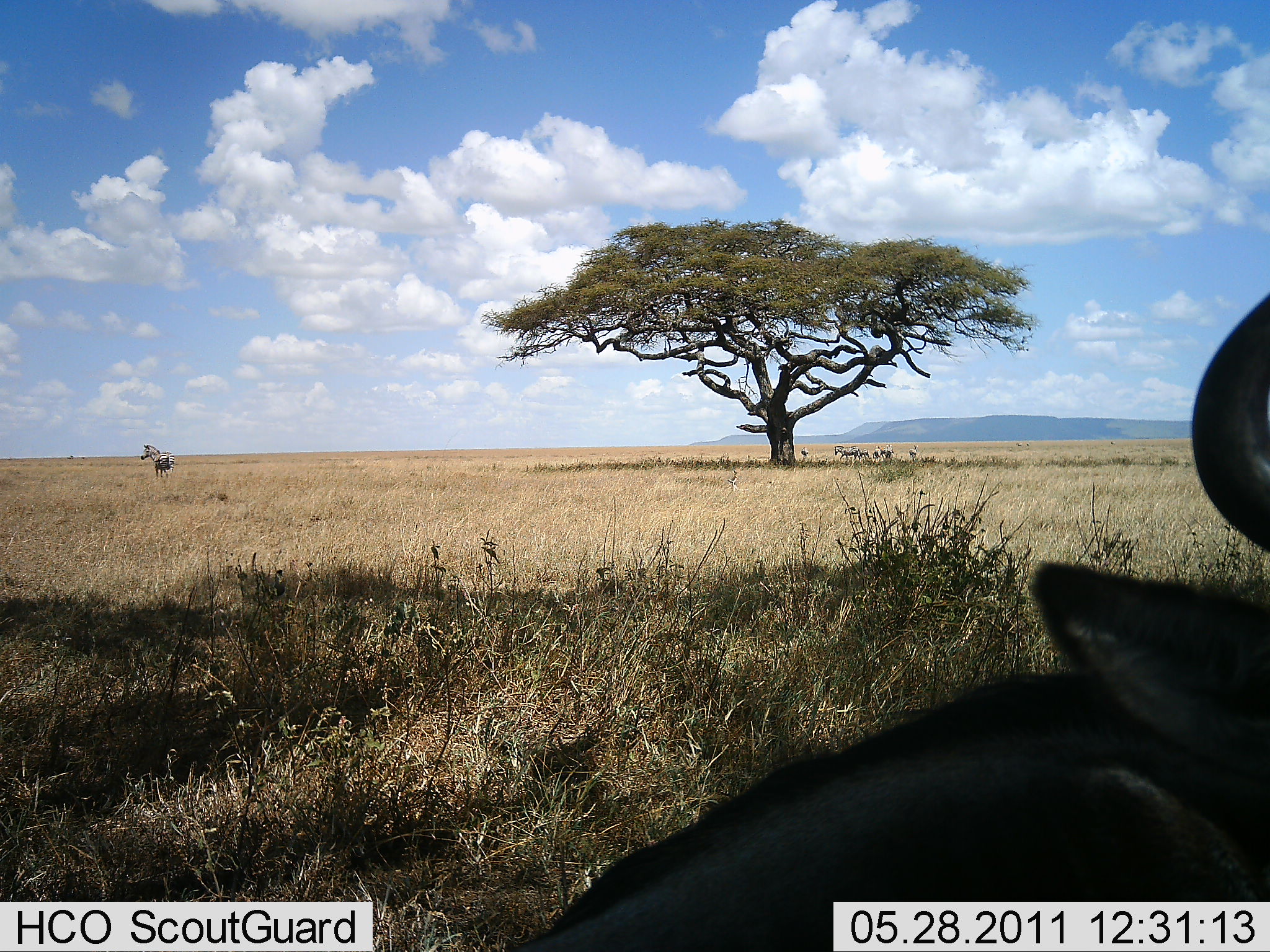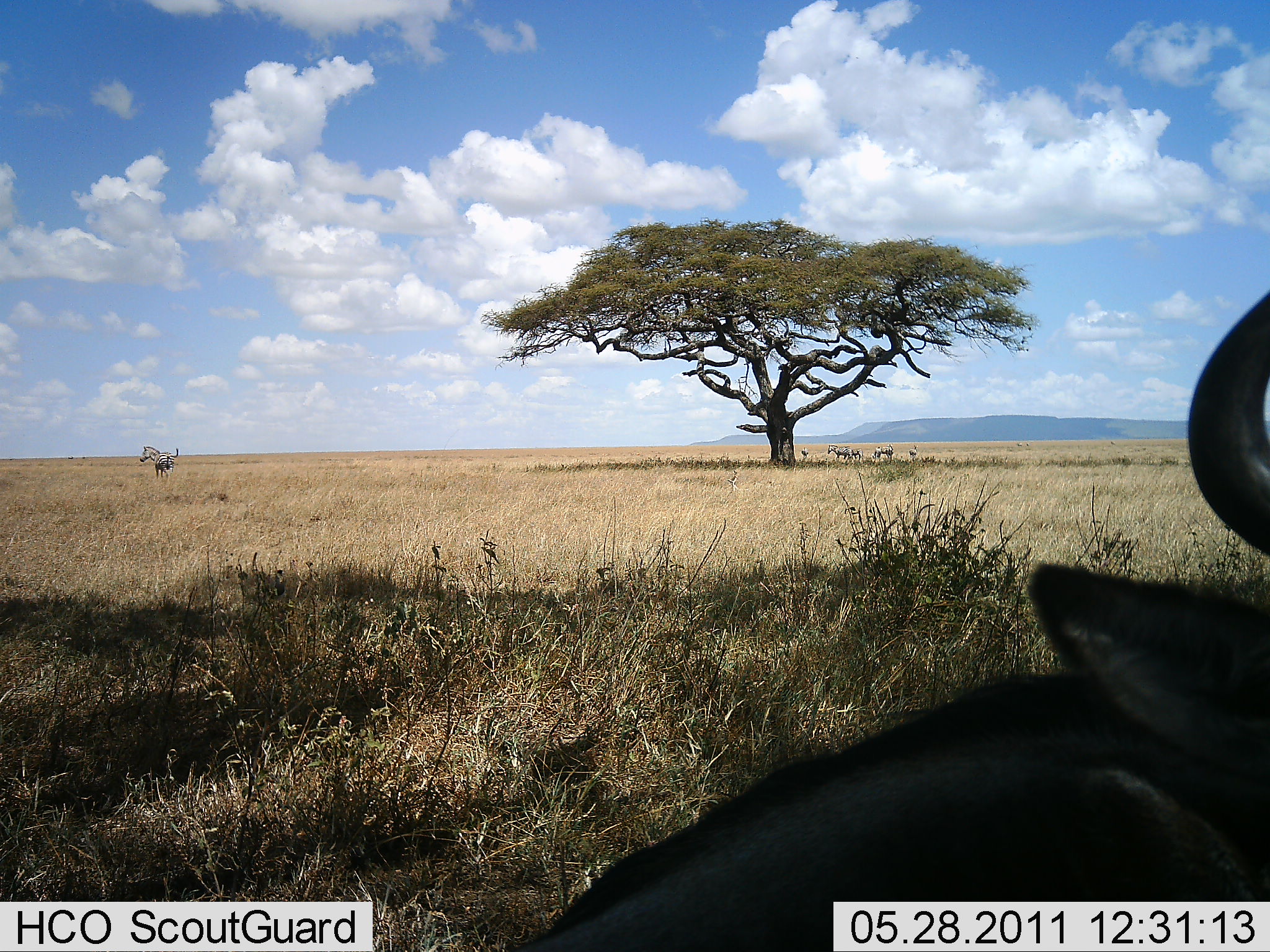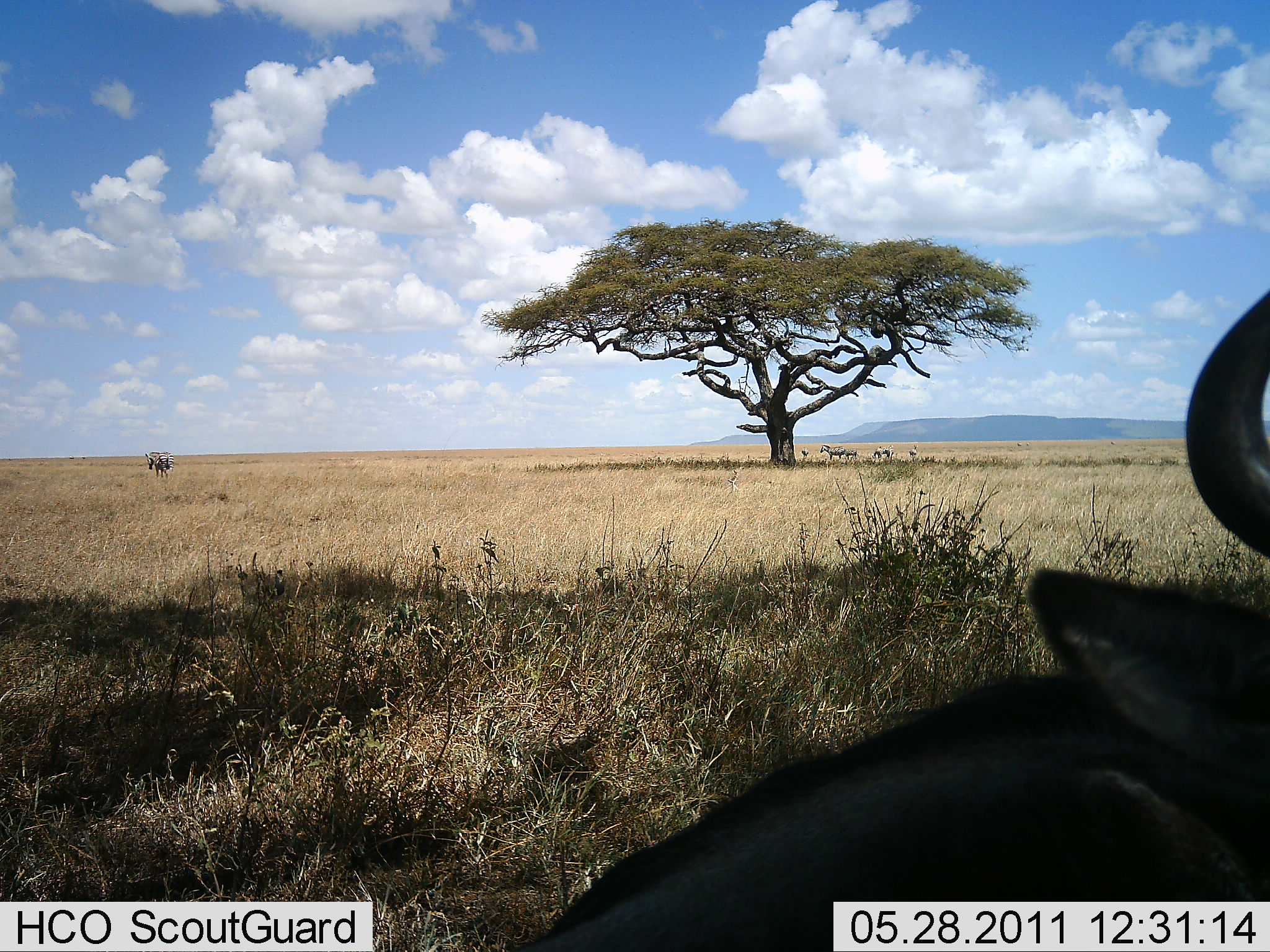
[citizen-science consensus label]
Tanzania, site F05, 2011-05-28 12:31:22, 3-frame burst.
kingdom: Animalia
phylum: Chordata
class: Mammalia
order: Artiodactyla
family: Bovidae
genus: Connochaetes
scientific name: Connochaetes taurinus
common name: blue wildebeest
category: wildebeest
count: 1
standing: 36%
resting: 64%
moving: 0%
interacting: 0%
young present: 0%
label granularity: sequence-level